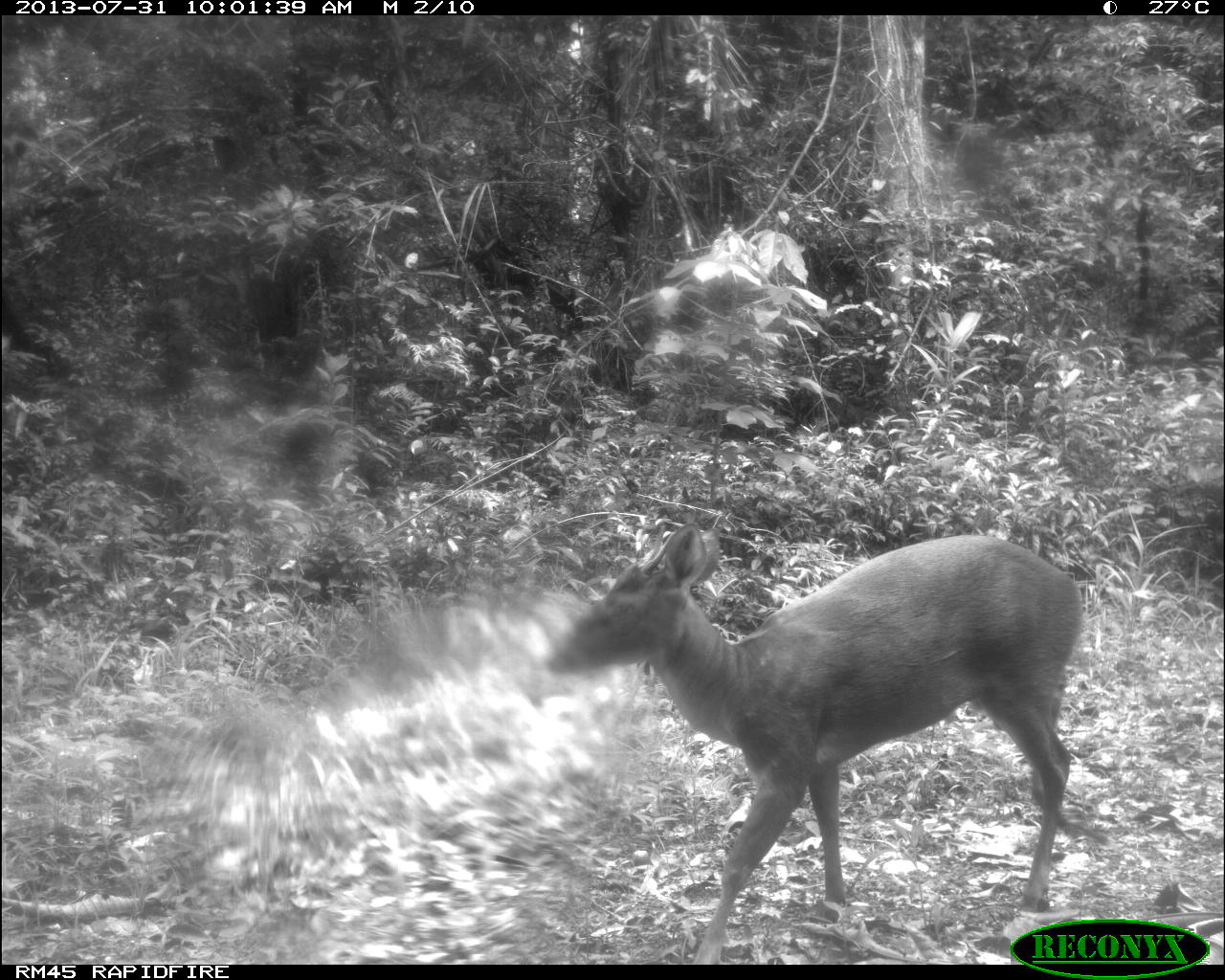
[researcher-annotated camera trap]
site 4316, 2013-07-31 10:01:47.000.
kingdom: Animalia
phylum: Chordata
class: Mammalia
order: Artiodactyla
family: Cervidae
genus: Mazama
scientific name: Mazama temama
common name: central american red brocket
Mazama temama (central american red brocket), count 1, sex male.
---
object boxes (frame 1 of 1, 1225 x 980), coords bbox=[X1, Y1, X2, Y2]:
mazama temama: bbox=[550, 521, 1082, 964]